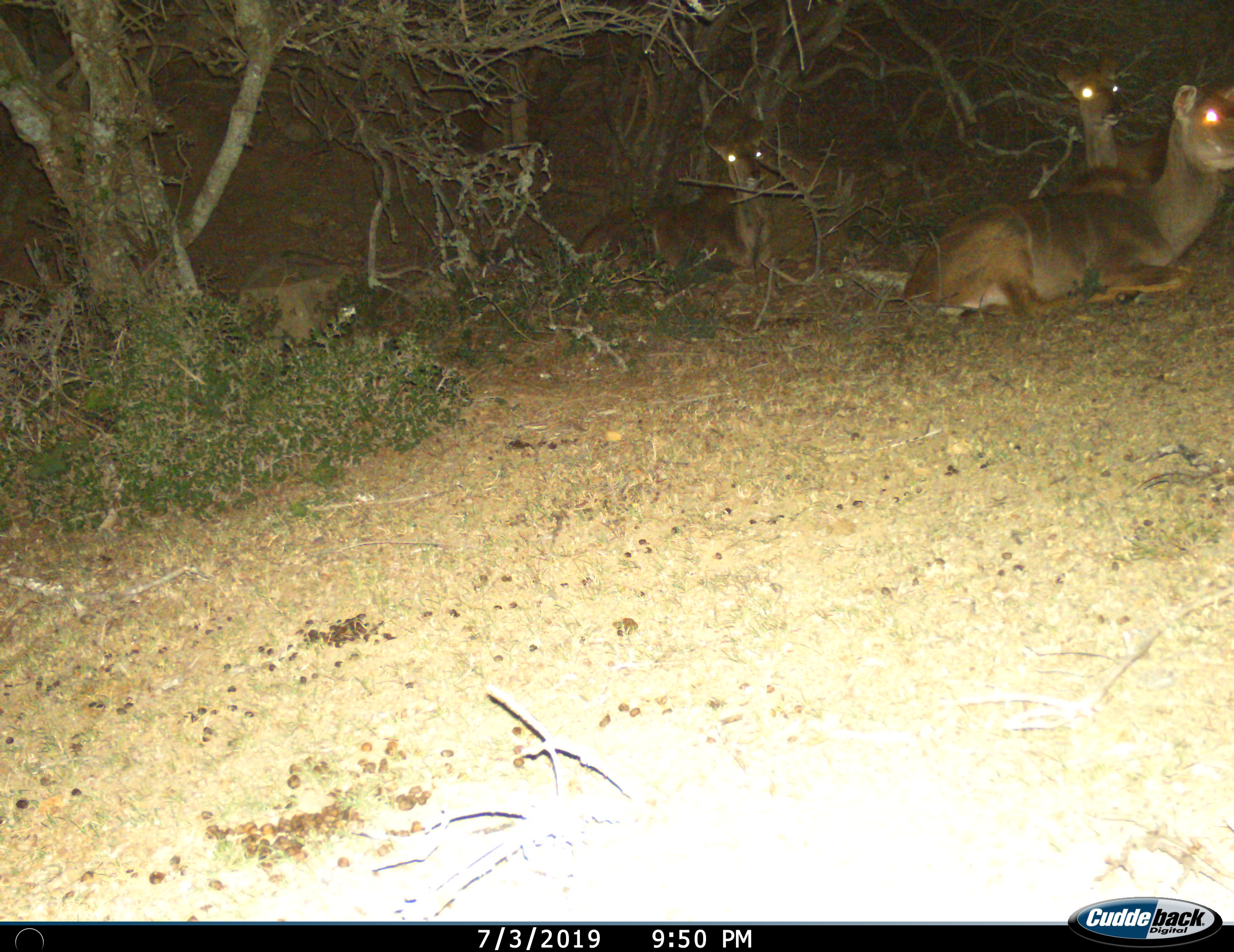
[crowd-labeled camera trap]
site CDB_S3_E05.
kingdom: Animalia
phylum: Chordata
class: Mammalia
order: Artiodactyla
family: Bovidae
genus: Tragelaphus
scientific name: Tragelaphus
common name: kudu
Kudu (Tragelaphus), count 3. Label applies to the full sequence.